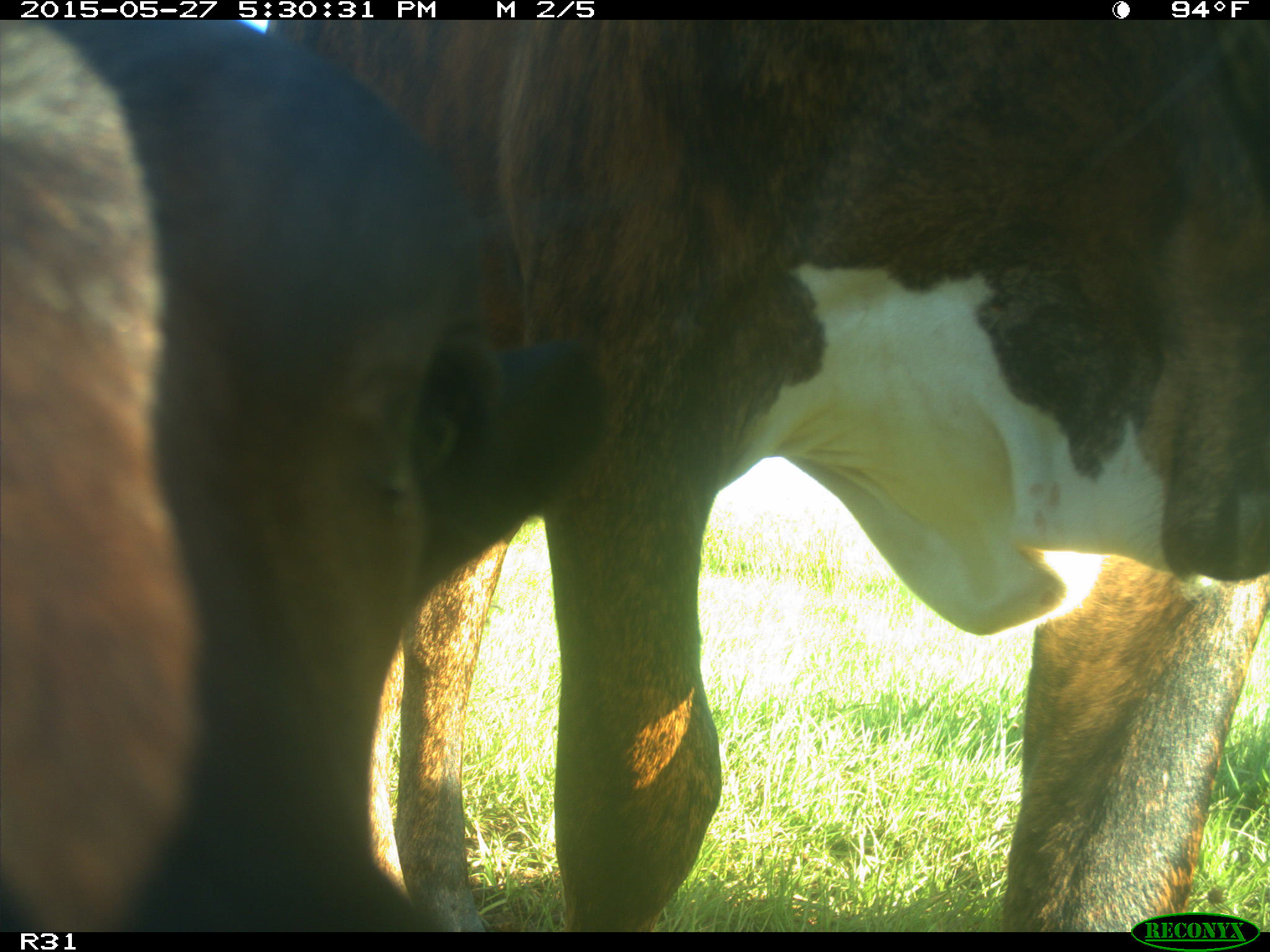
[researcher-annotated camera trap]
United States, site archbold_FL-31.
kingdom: Animalia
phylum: Chordata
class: Mammalia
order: Artiodactyla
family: Bovidae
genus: Bos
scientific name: Bos taurus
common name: domestic cow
Bos taurus (domestic cow).